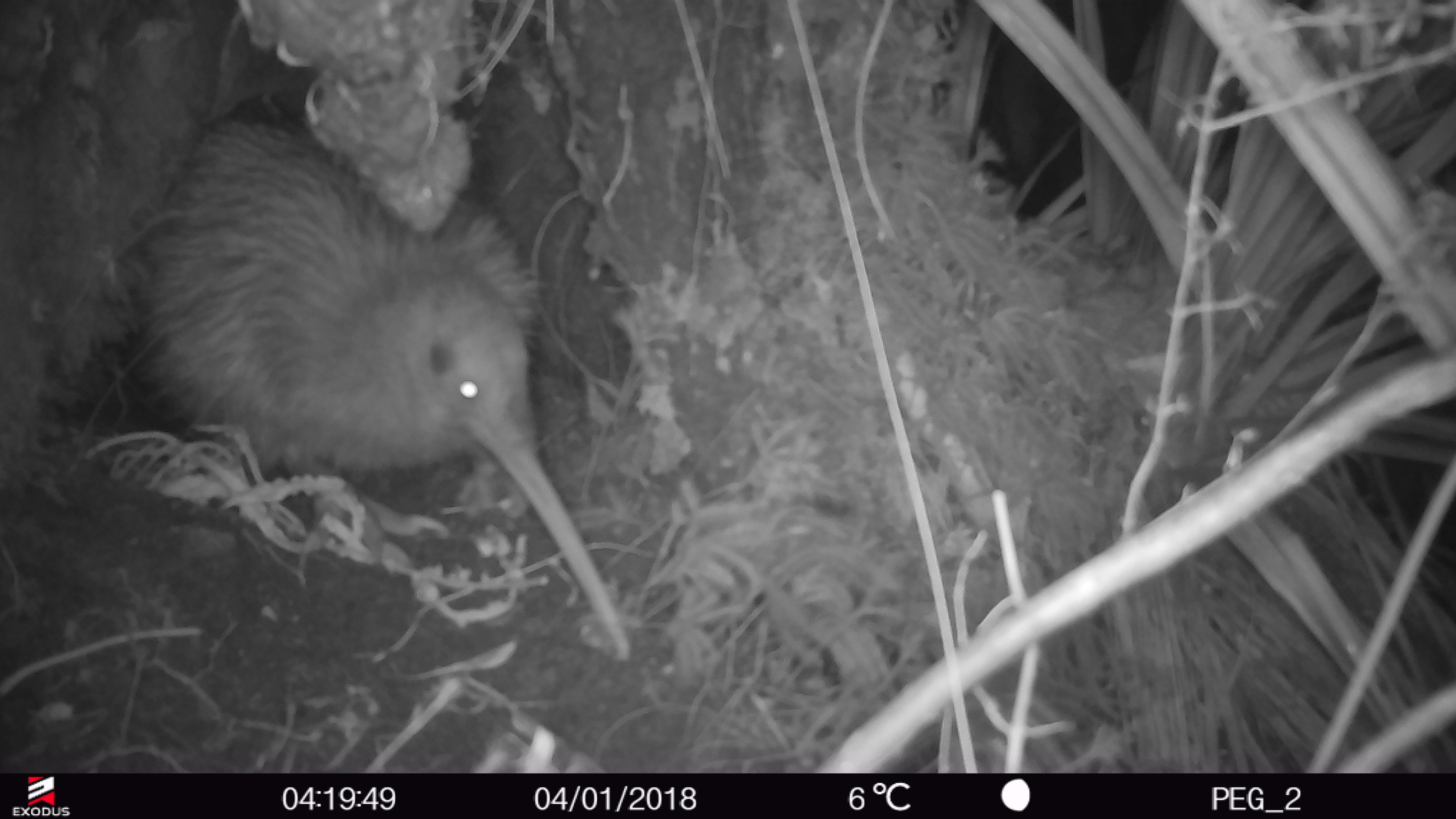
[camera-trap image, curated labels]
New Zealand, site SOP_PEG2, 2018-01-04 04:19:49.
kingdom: Animalia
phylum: Chordata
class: Aves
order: Apterygiformes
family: Apterygidae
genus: Apteryx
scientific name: Apteryx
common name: kiwi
Kiwi (Apteryx).